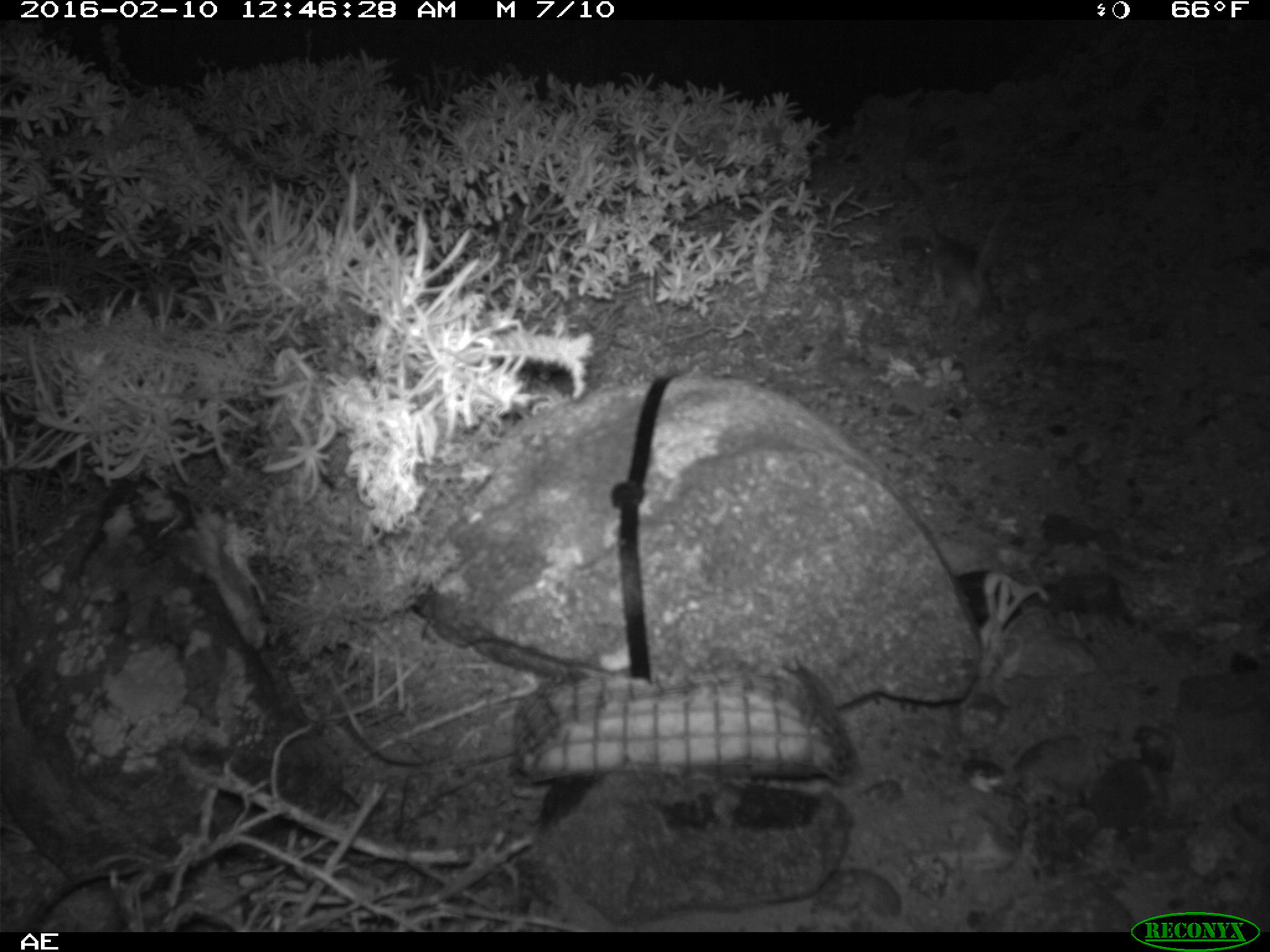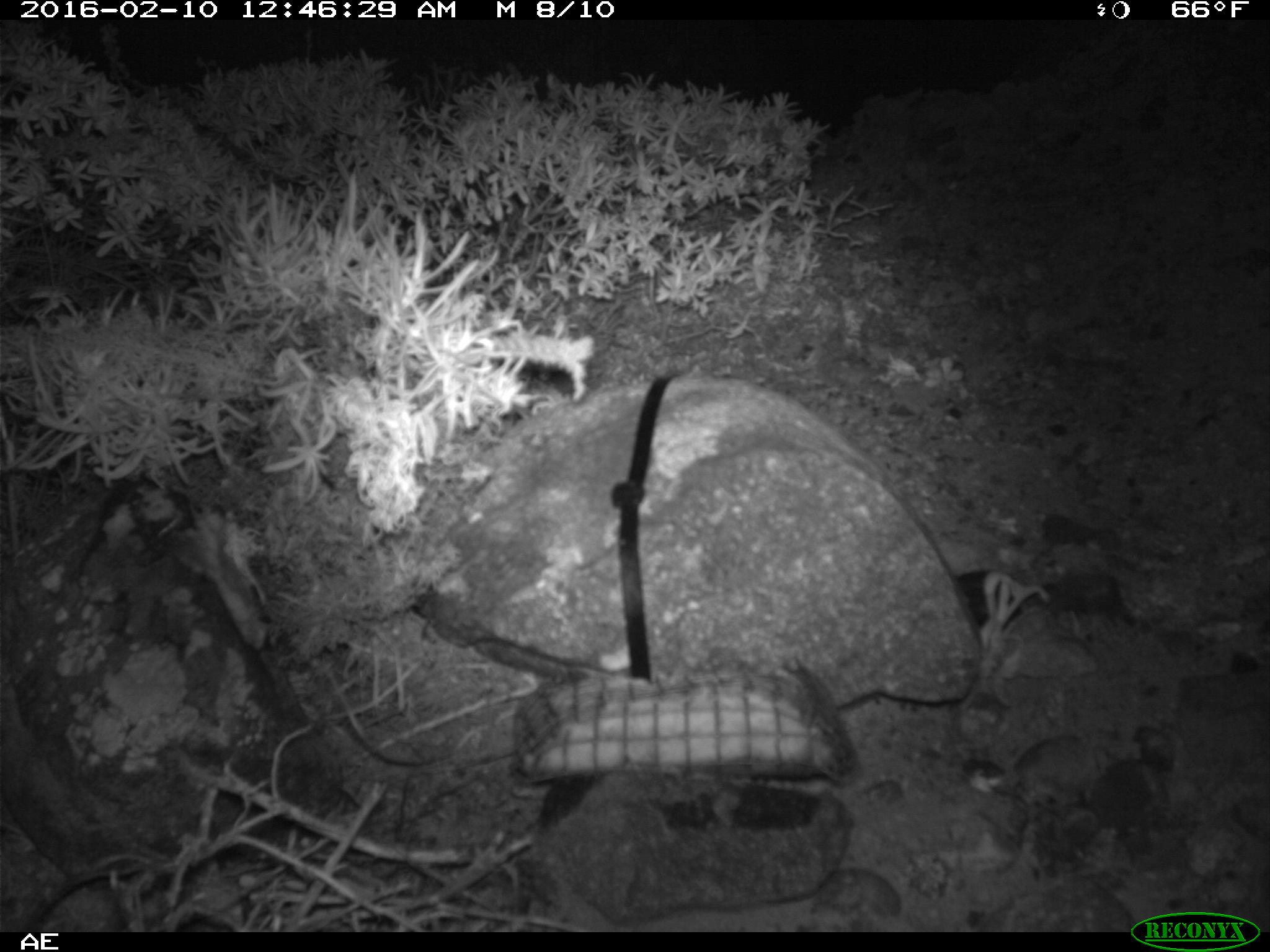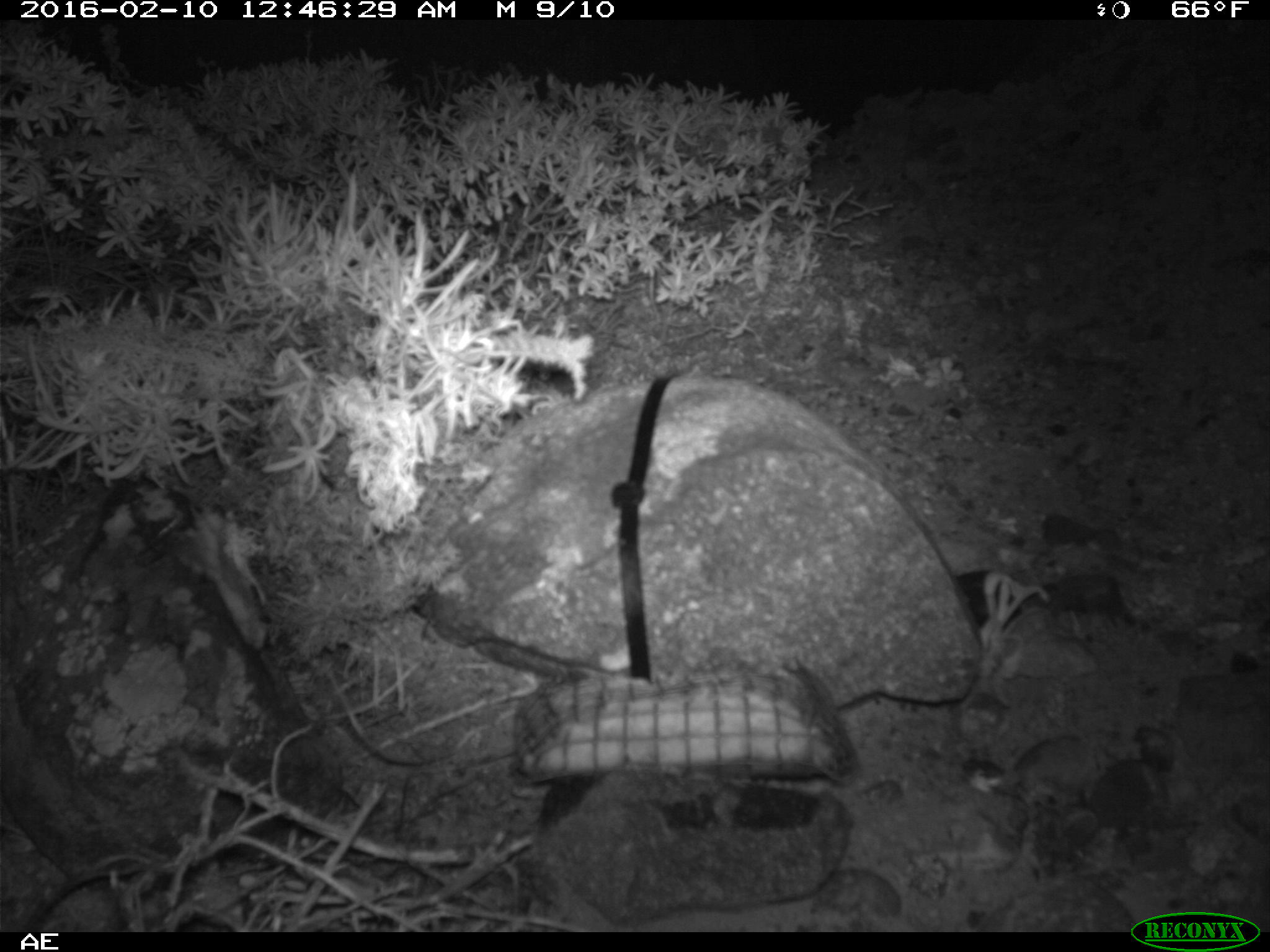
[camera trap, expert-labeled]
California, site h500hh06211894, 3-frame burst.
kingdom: Animalia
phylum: Chordata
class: Mammalia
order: Rodentia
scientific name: Rodentia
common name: rodent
Rodent (Rodentia).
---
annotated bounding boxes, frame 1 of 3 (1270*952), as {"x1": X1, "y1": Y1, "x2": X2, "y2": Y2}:
rodent: {"x1": 921, "y1": 196, "x2": 1012, "y2": 317}